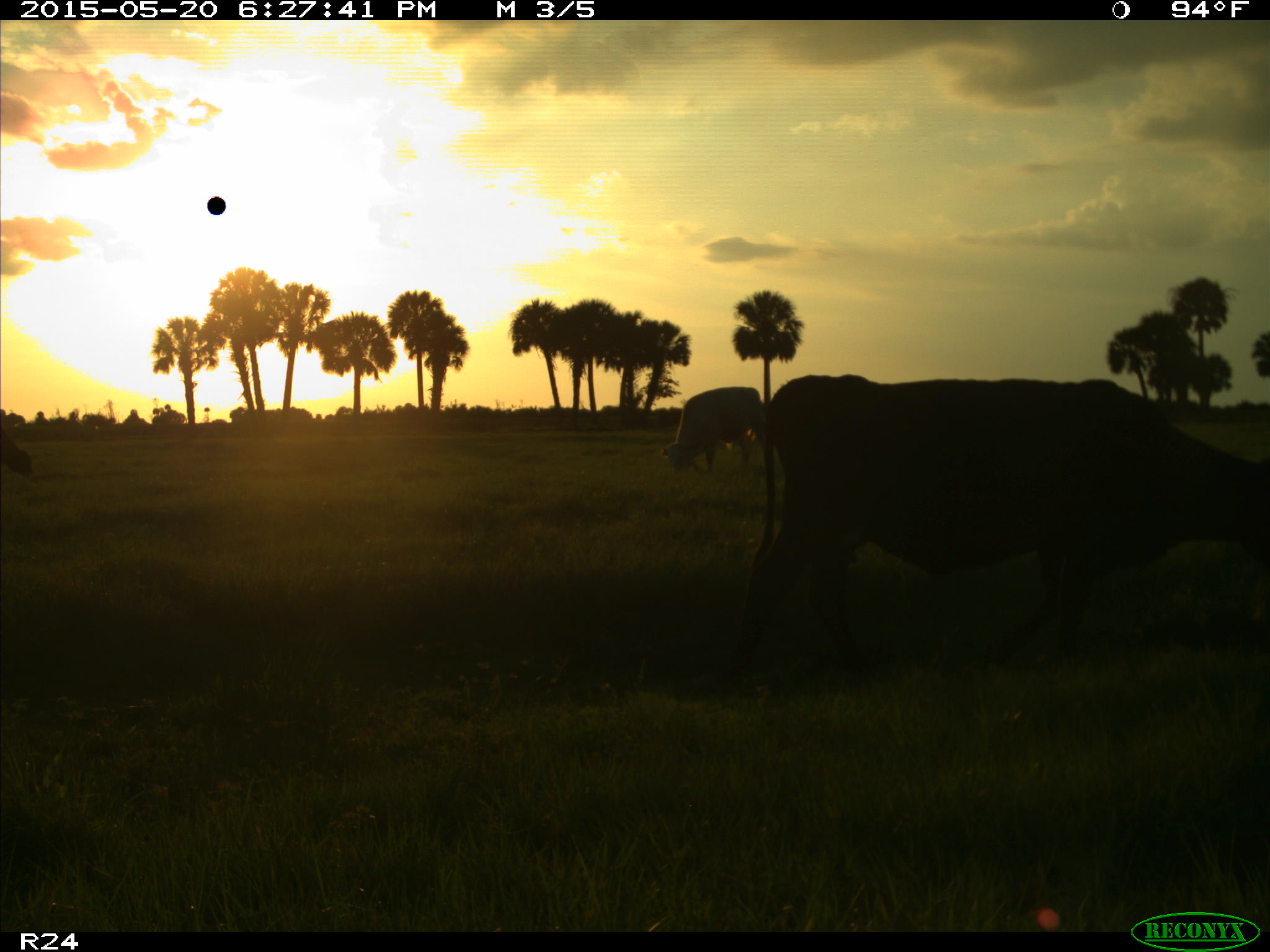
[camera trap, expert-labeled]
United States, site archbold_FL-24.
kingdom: Animalia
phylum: Chordata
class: Mammalia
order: Artiodactyla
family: Bovidae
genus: Bos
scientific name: Bos taurus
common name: domestic cow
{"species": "Bos taurus (domestic cow)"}